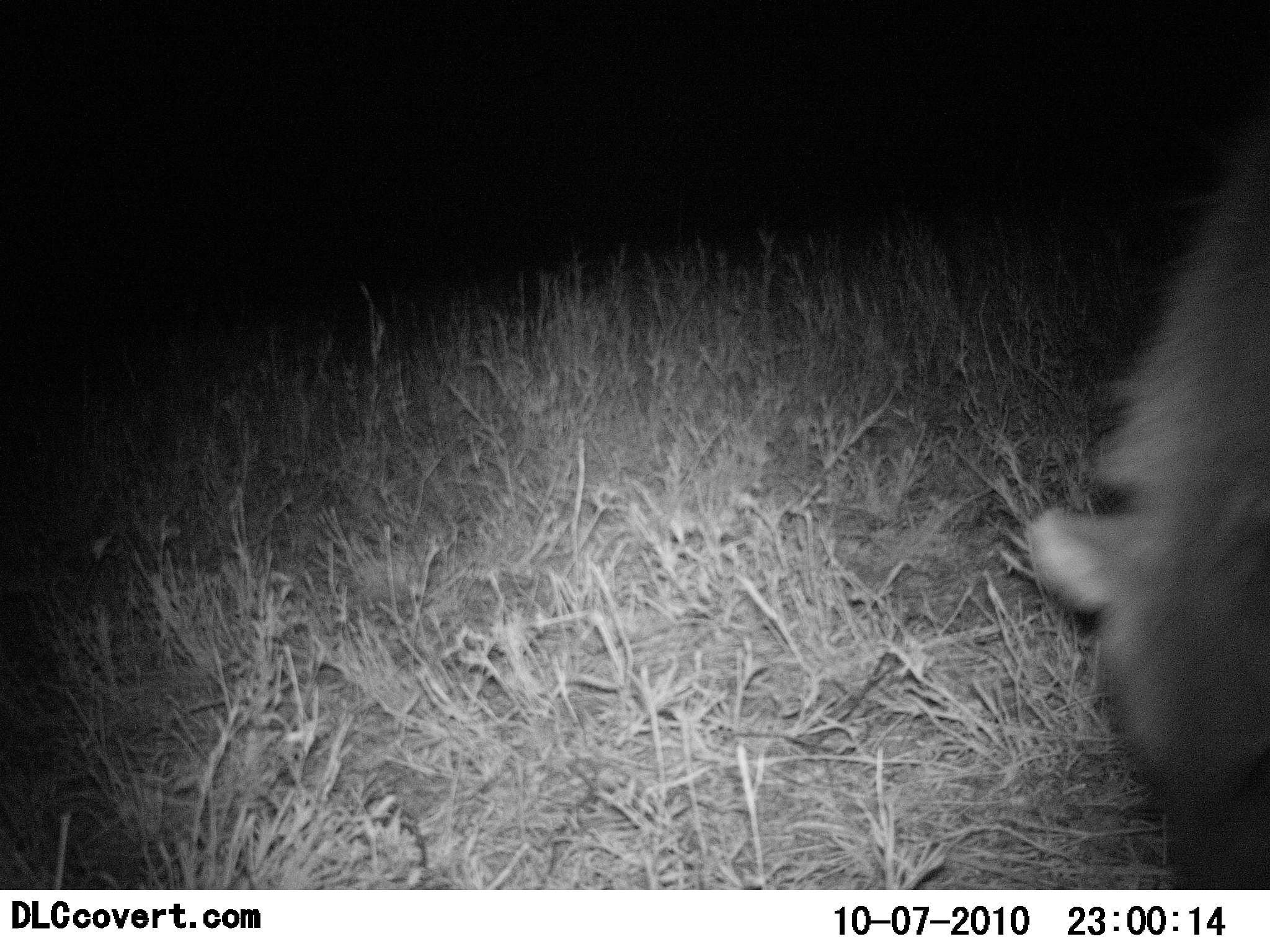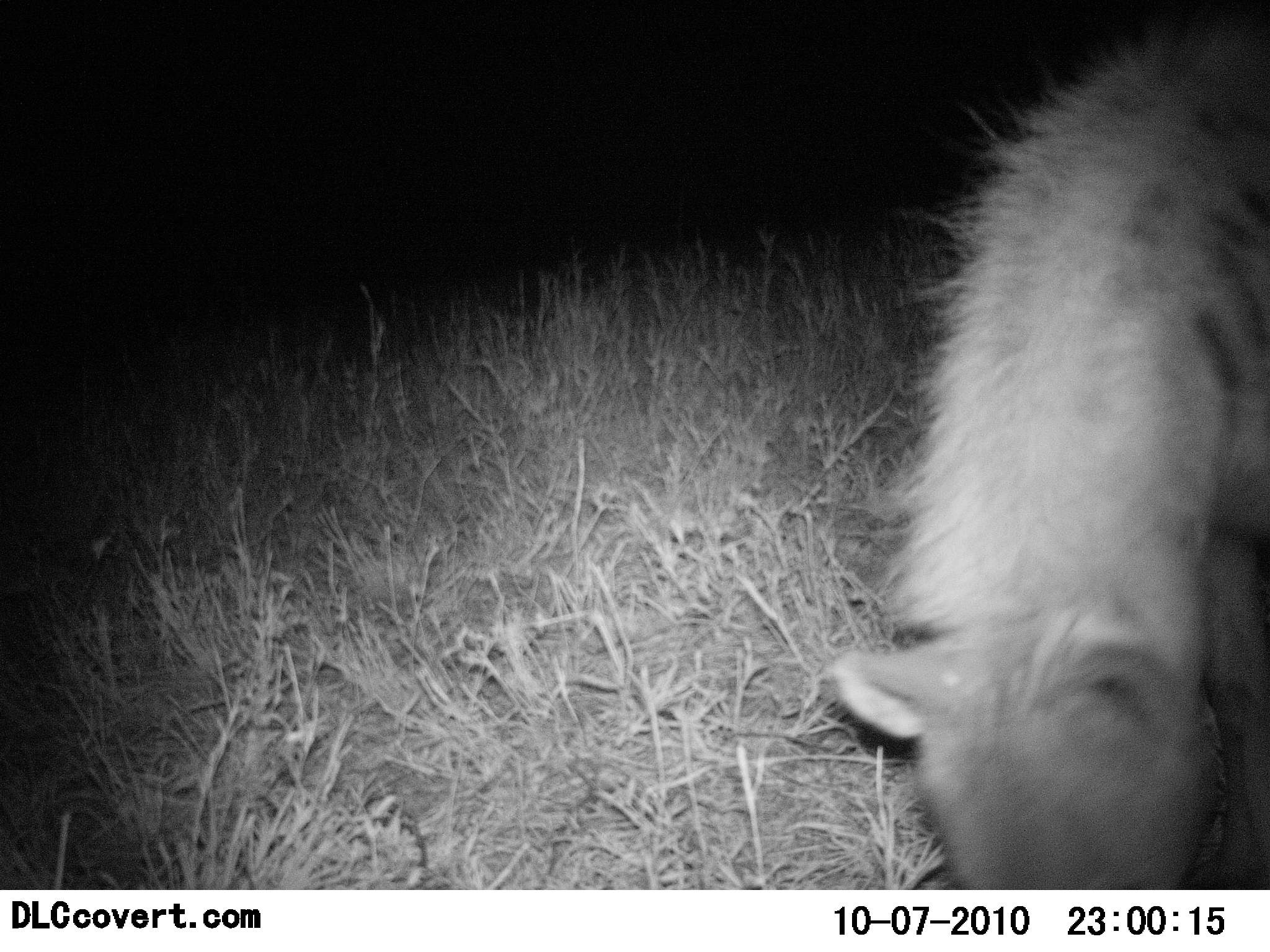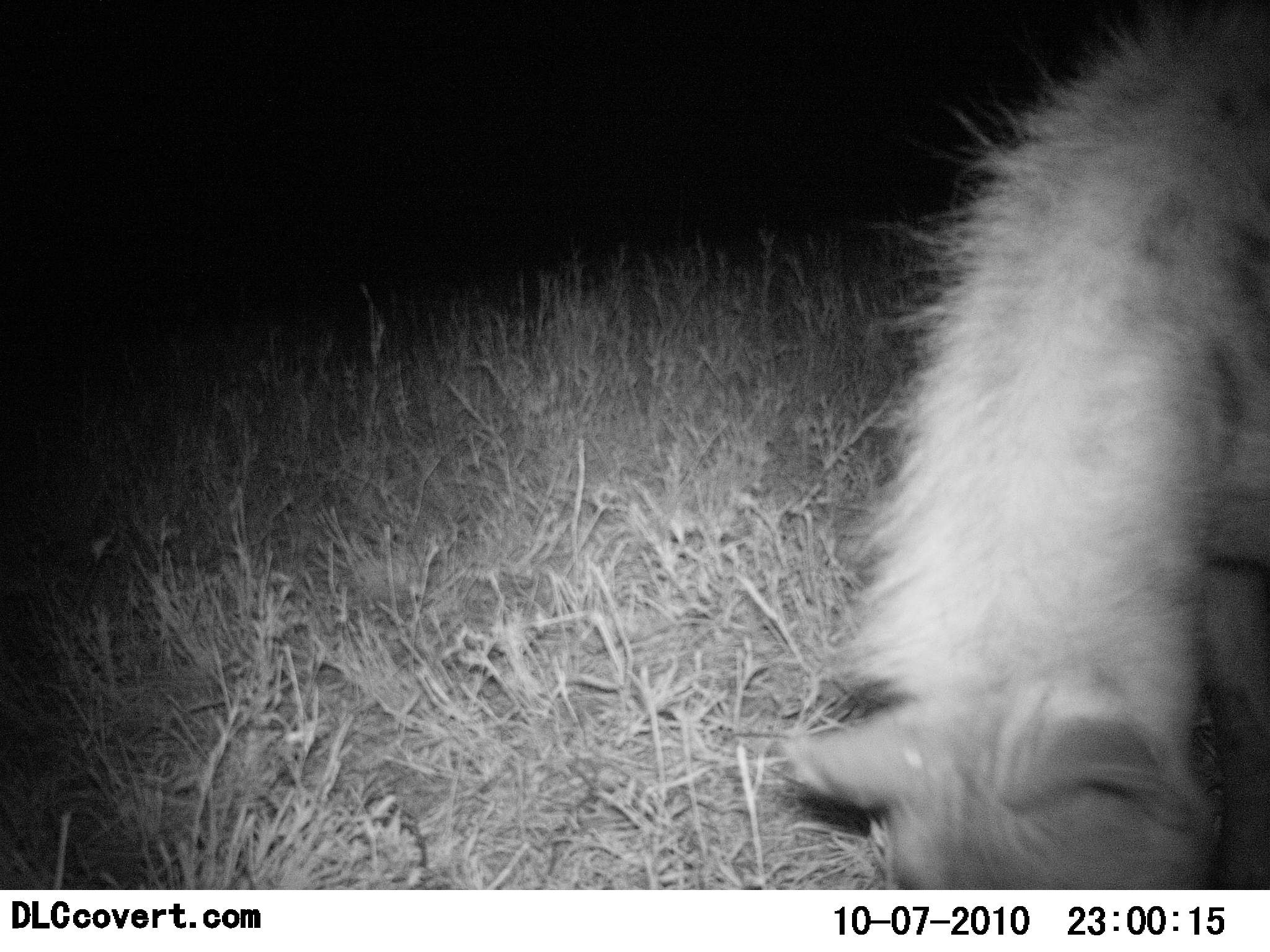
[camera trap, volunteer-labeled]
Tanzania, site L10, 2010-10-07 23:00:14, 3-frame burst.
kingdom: Animalia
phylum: Chordata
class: Mammalia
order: Carnivora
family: Hyaenidae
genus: Crocuta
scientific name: Crocuta crocuta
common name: spotted hyena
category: hyenaspotted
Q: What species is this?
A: Hyenaspotted (spotted hyena) (Crocuta crocuta).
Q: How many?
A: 1.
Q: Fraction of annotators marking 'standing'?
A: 17%.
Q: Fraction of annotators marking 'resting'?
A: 0%.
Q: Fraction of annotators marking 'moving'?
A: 75%.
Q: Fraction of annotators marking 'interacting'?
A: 8%.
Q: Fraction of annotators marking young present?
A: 0%.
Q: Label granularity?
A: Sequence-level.